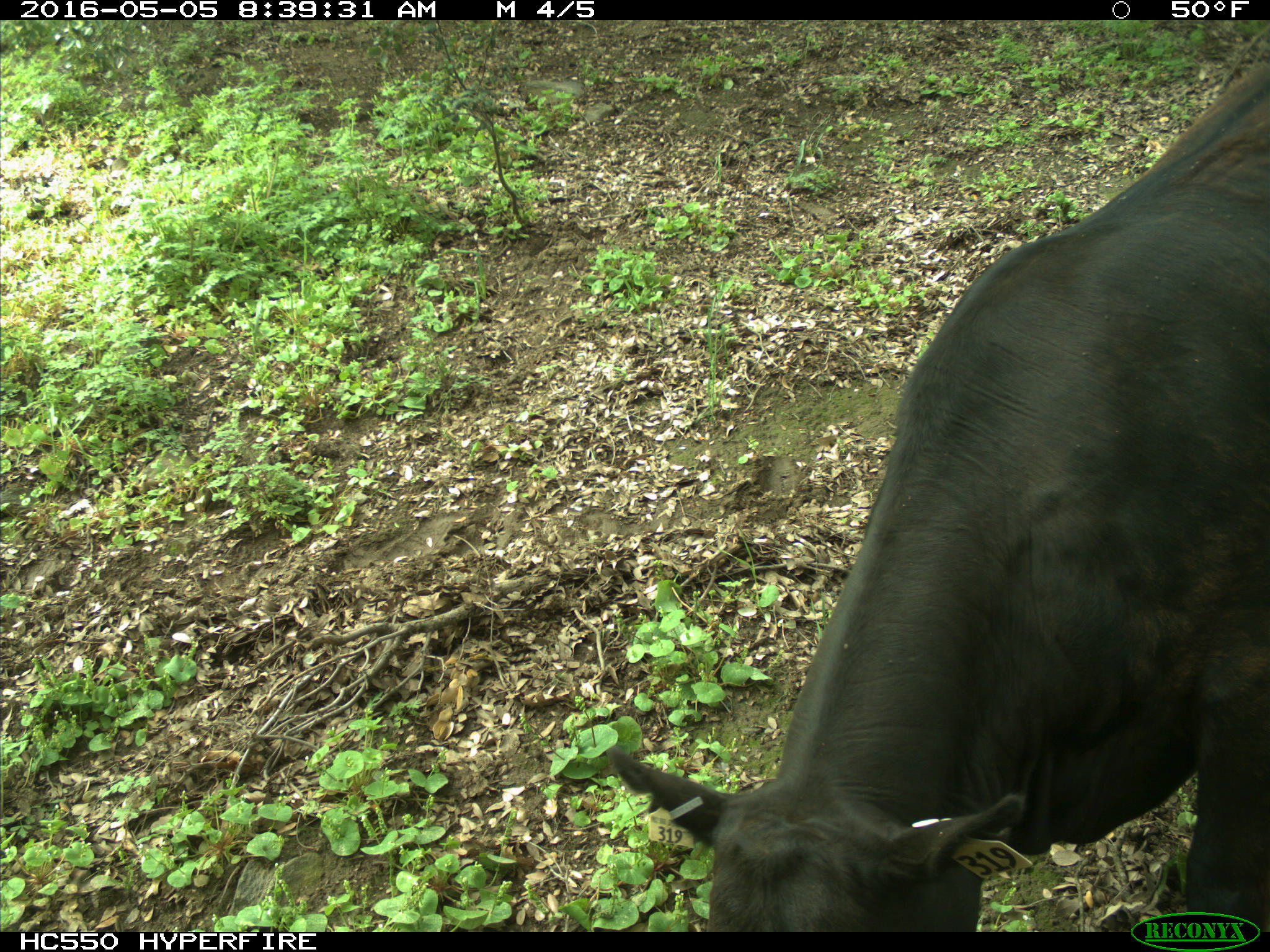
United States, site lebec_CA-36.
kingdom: Animalia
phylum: Chordata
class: Mammalia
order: Artiodactyla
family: Bovidae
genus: Bos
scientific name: Bos taurus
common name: domestic cow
Bos taurus (domestic cow).